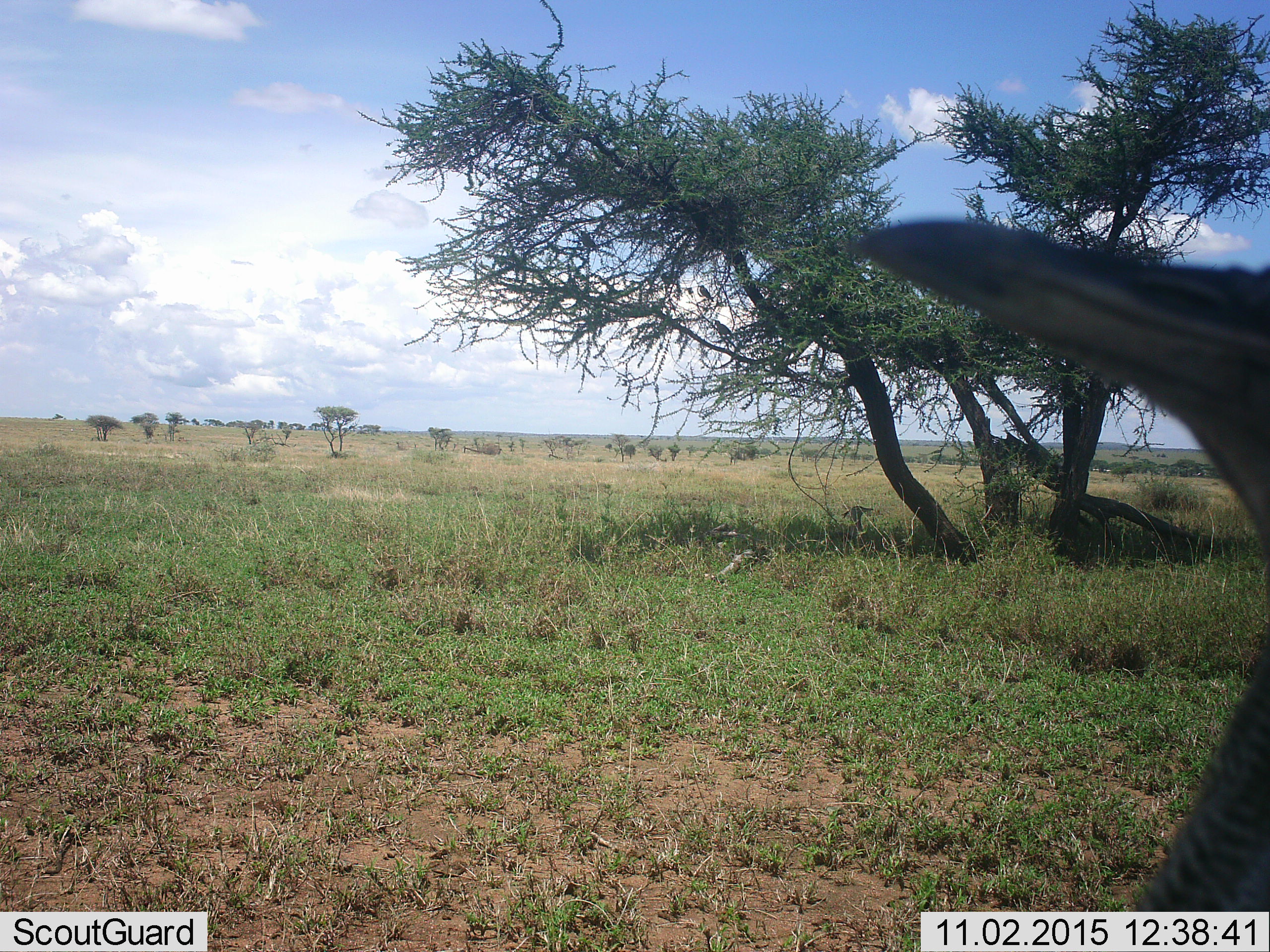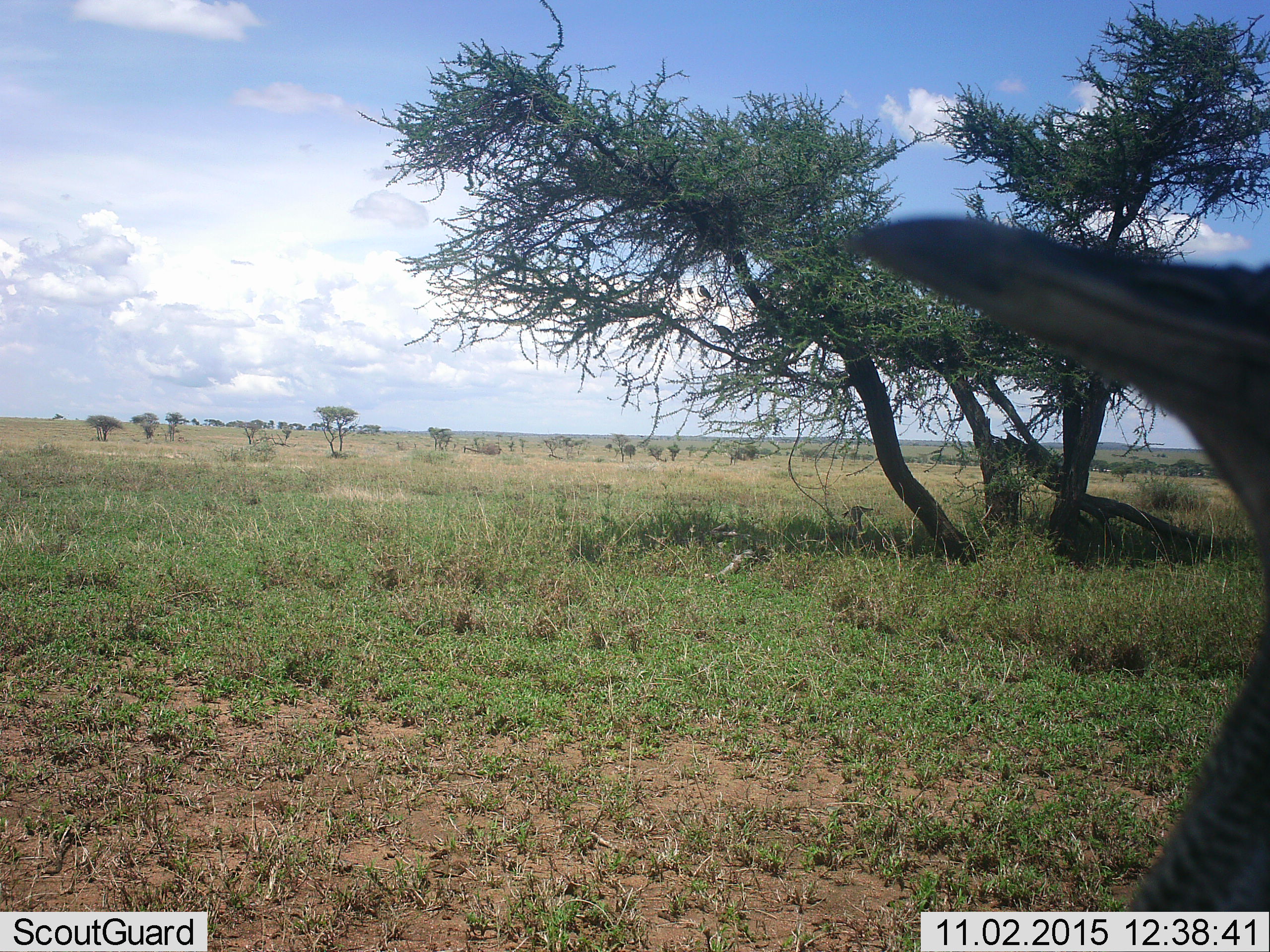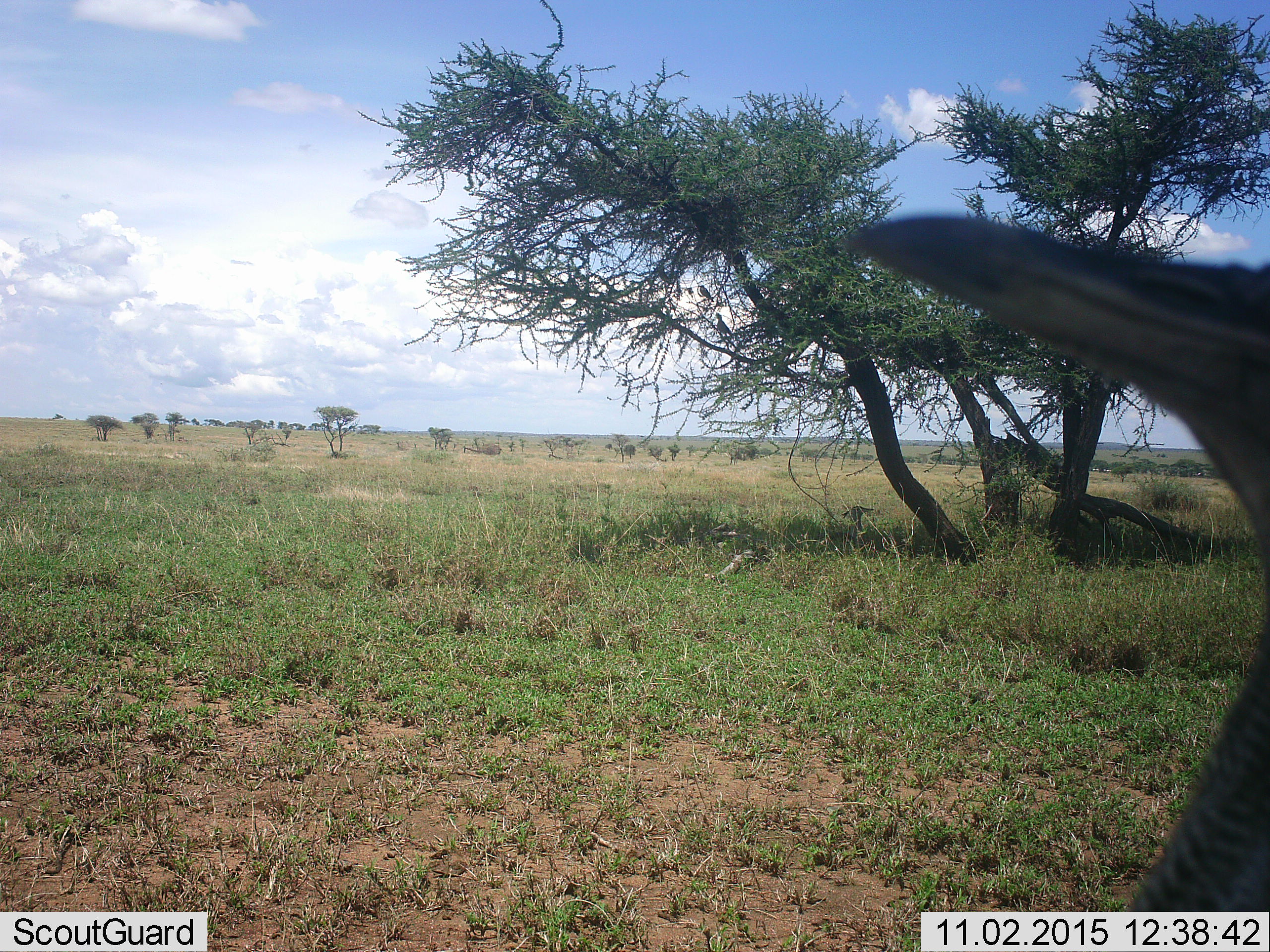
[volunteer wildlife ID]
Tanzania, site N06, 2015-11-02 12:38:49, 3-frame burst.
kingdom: Animalia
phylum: Chordata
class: Mammalia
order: Artiodactyla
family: Bovidae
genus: Nanger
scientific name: Nanger granti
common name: grant's gazelle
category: gazellegrants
Gazellegrants (grant's gazelle) (Nanger granti), count 1. Behavior (volunteer vote fractions): standing 100%, resting 0%, moving 0%, interacting 0%. Young present (vote fraction): 0%. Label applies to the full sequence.